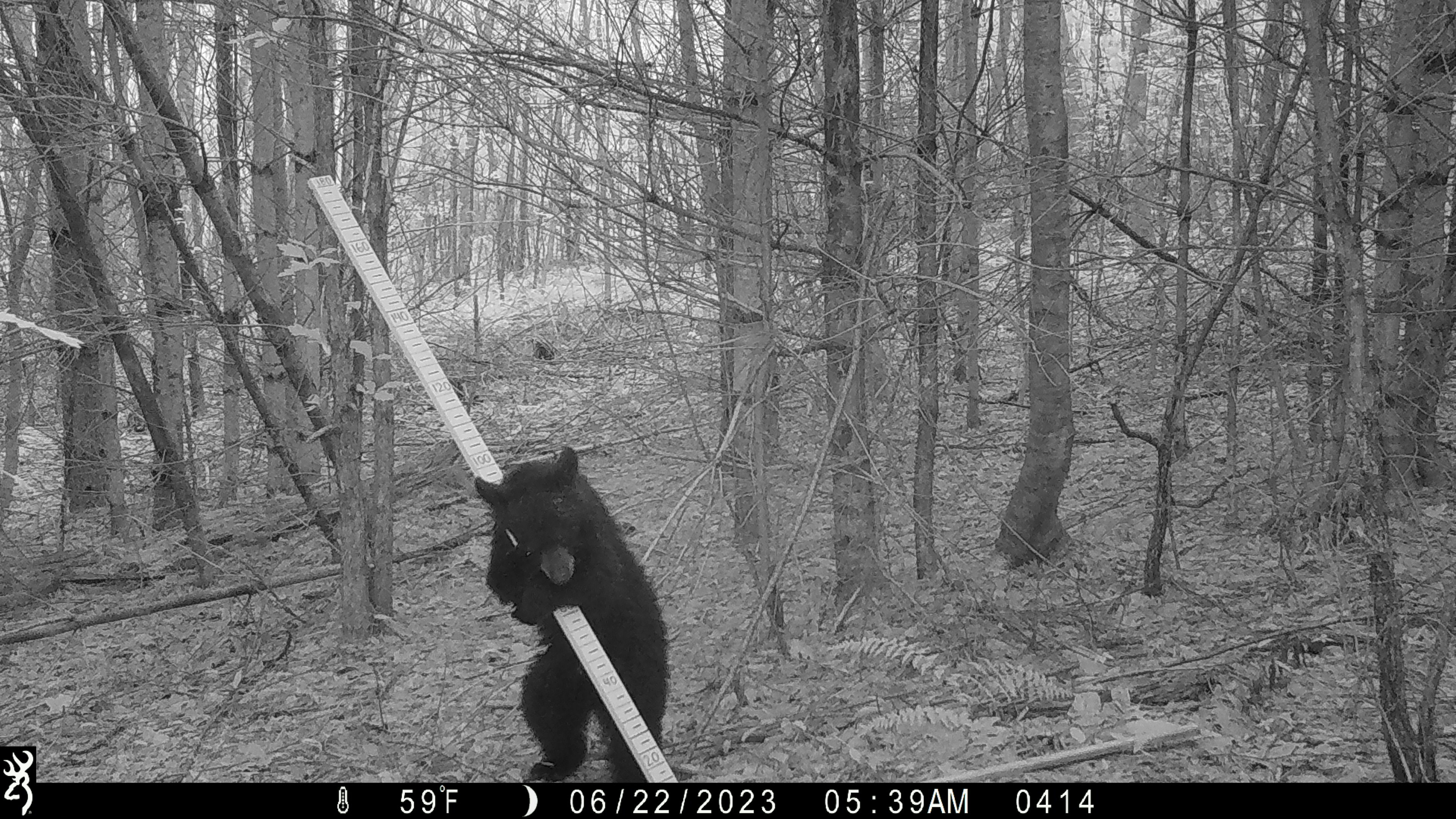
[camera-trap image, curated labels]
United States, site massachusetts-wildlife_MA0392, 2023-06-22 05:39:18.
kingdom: Animalia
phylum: Chordata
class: Mammalia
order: Carnivora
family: Ursidae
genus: Ursus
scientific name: Ursus americanus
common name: black bear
Black bear (Ursus americanus).